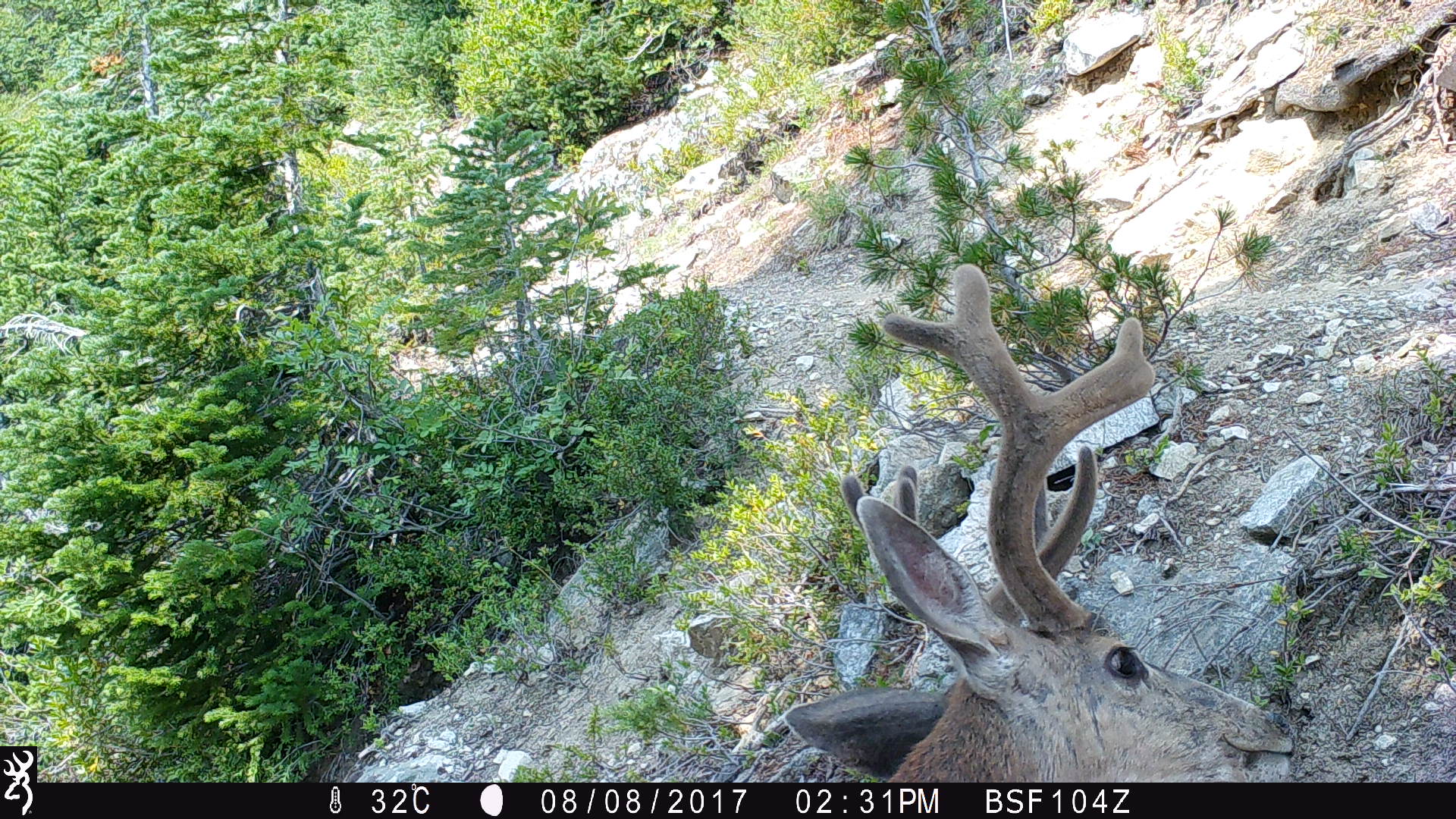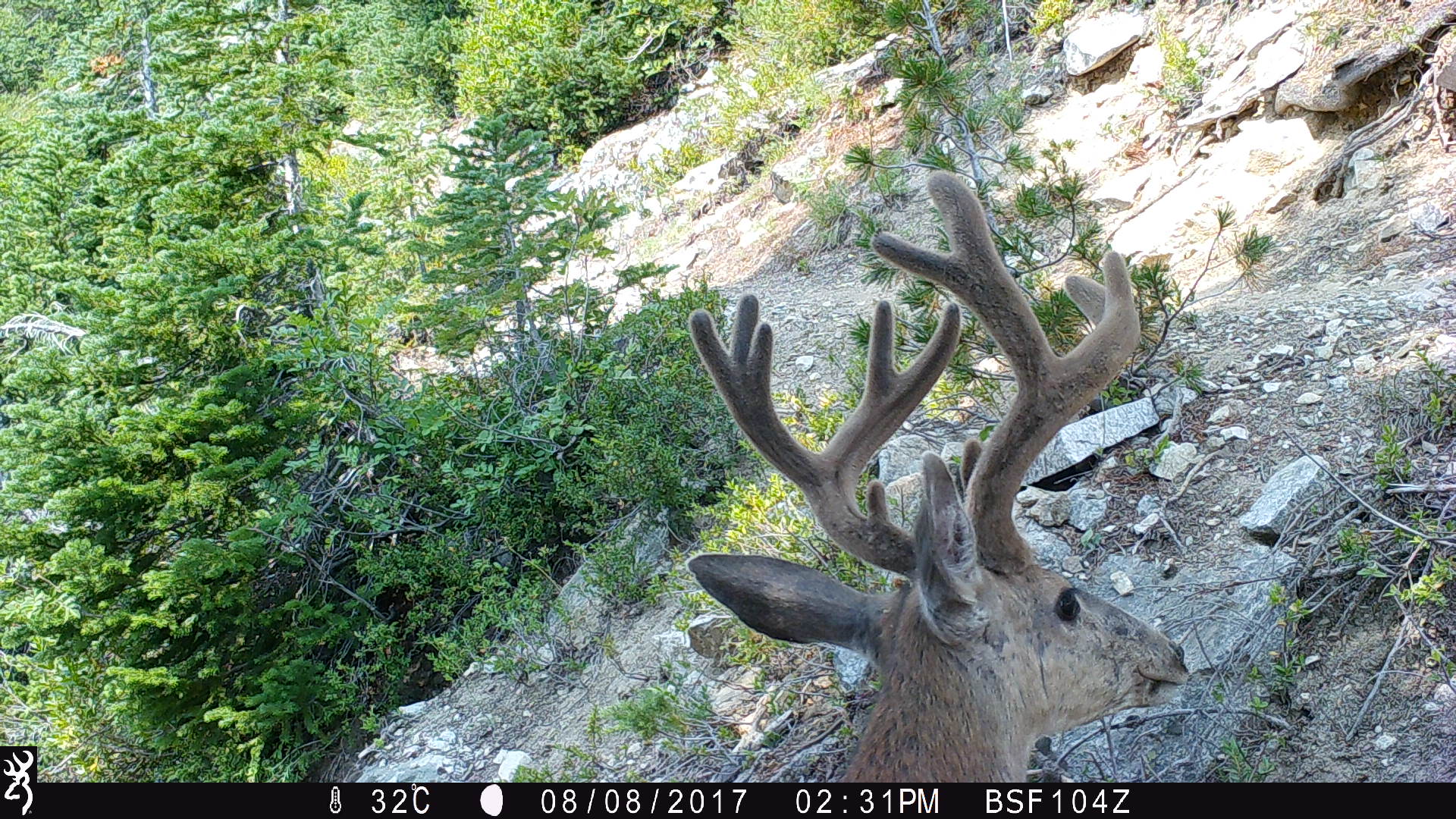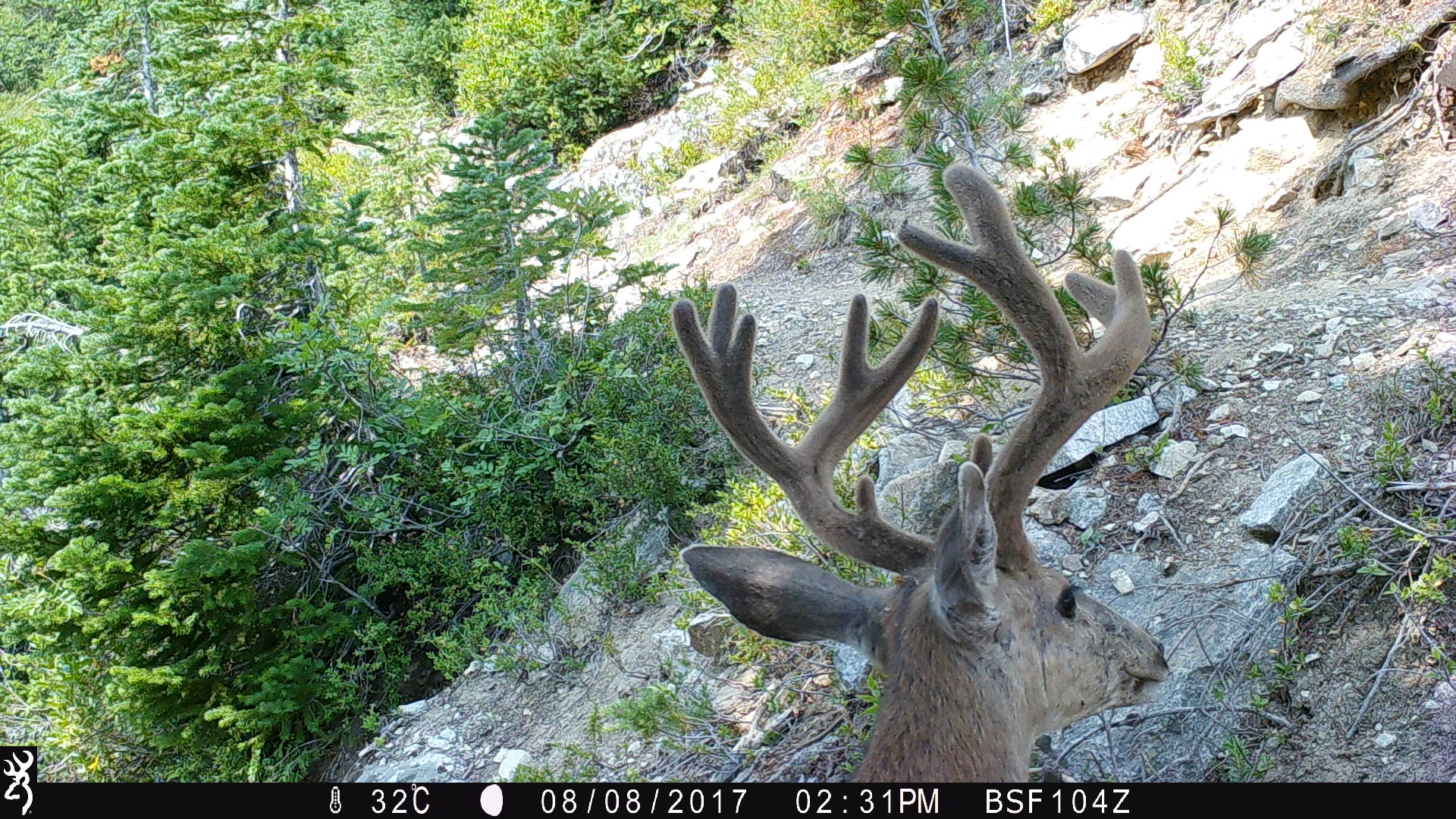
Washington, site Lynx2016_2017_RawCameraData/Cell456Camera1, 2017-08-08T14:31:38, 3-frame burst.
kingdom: Animalia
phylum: Chordata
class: Mammalia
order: Artiodactyla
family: Cervidae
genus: Odocoileus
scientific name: Odocoileus hemionus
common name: mule deer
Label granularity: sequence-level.